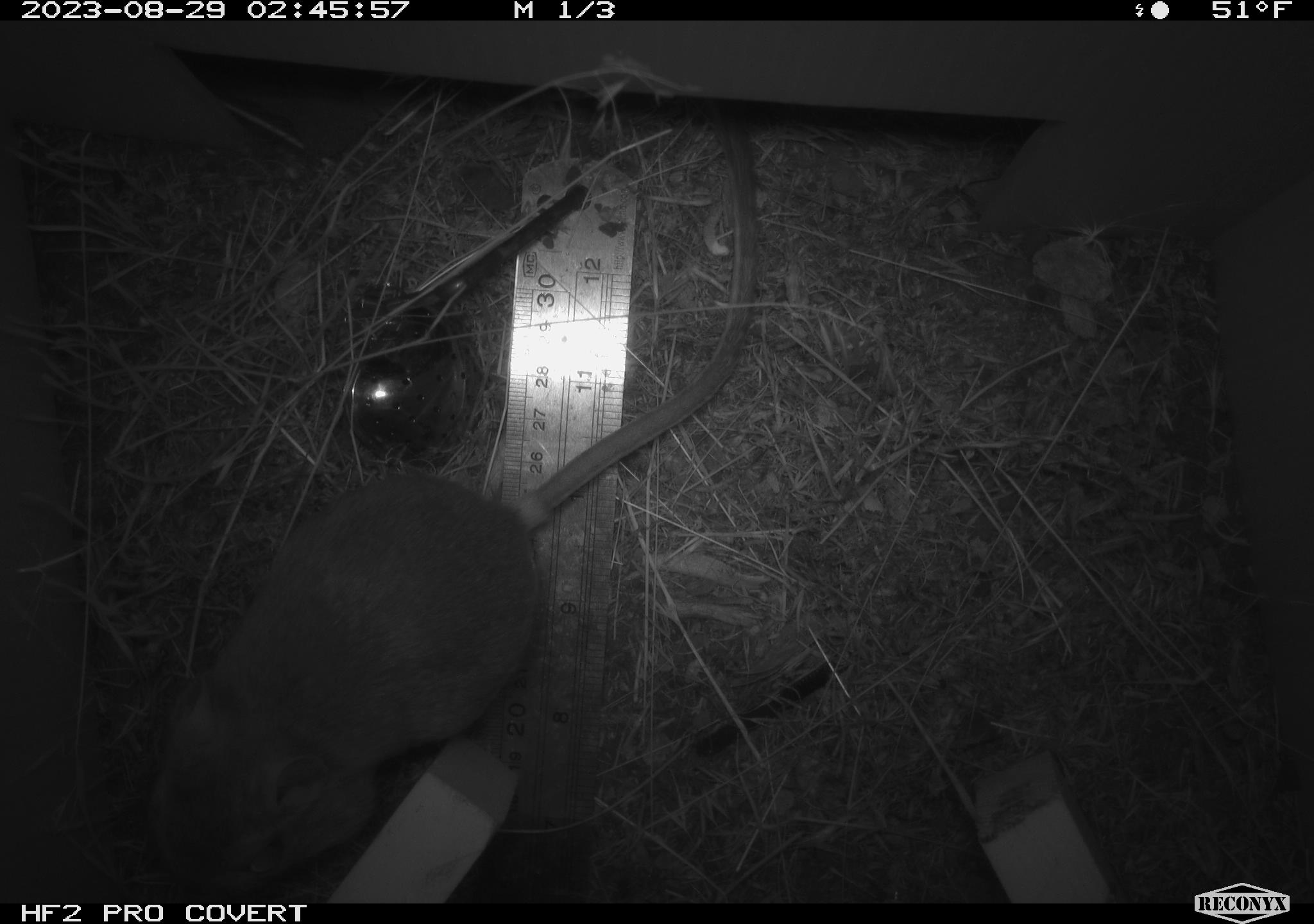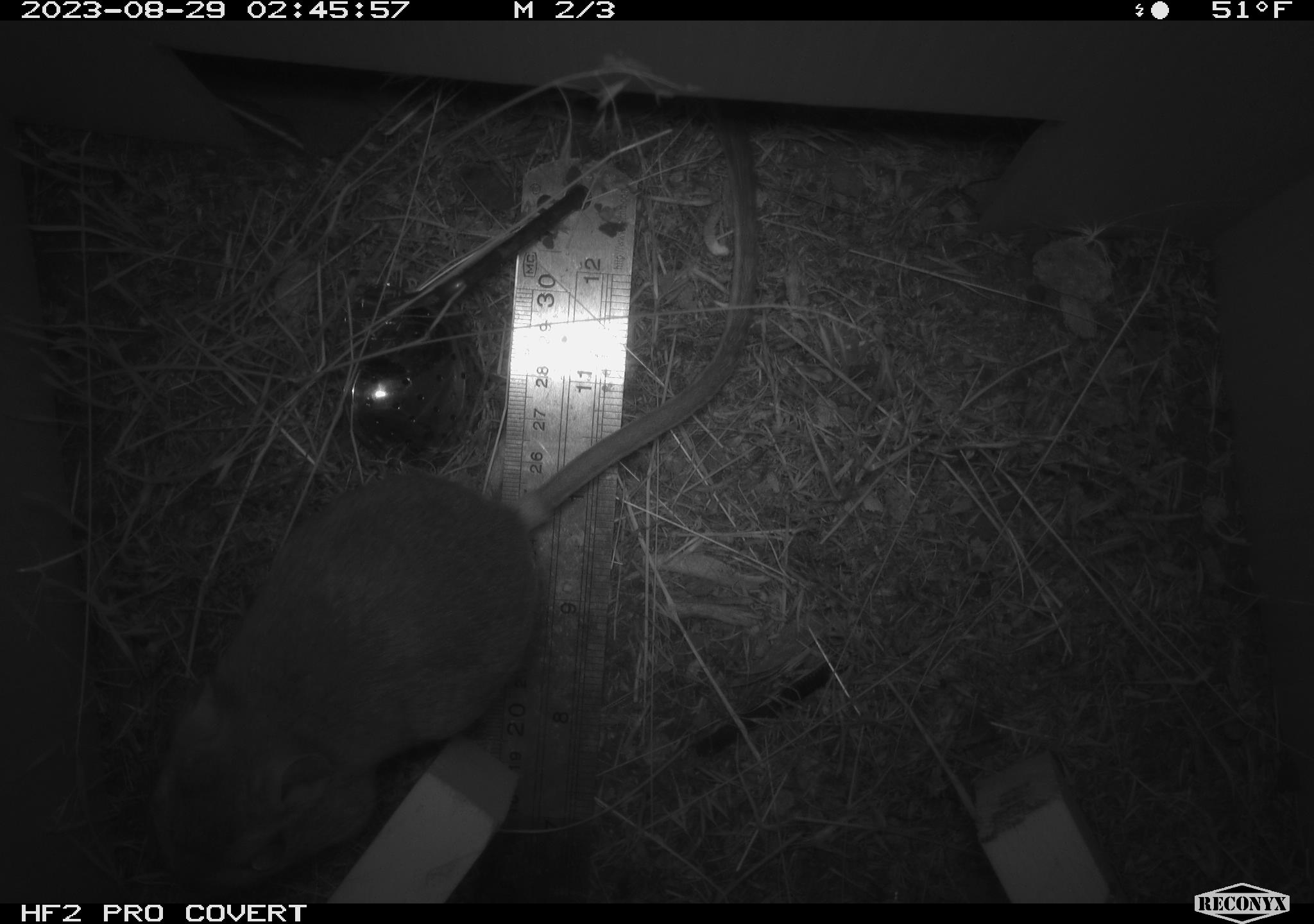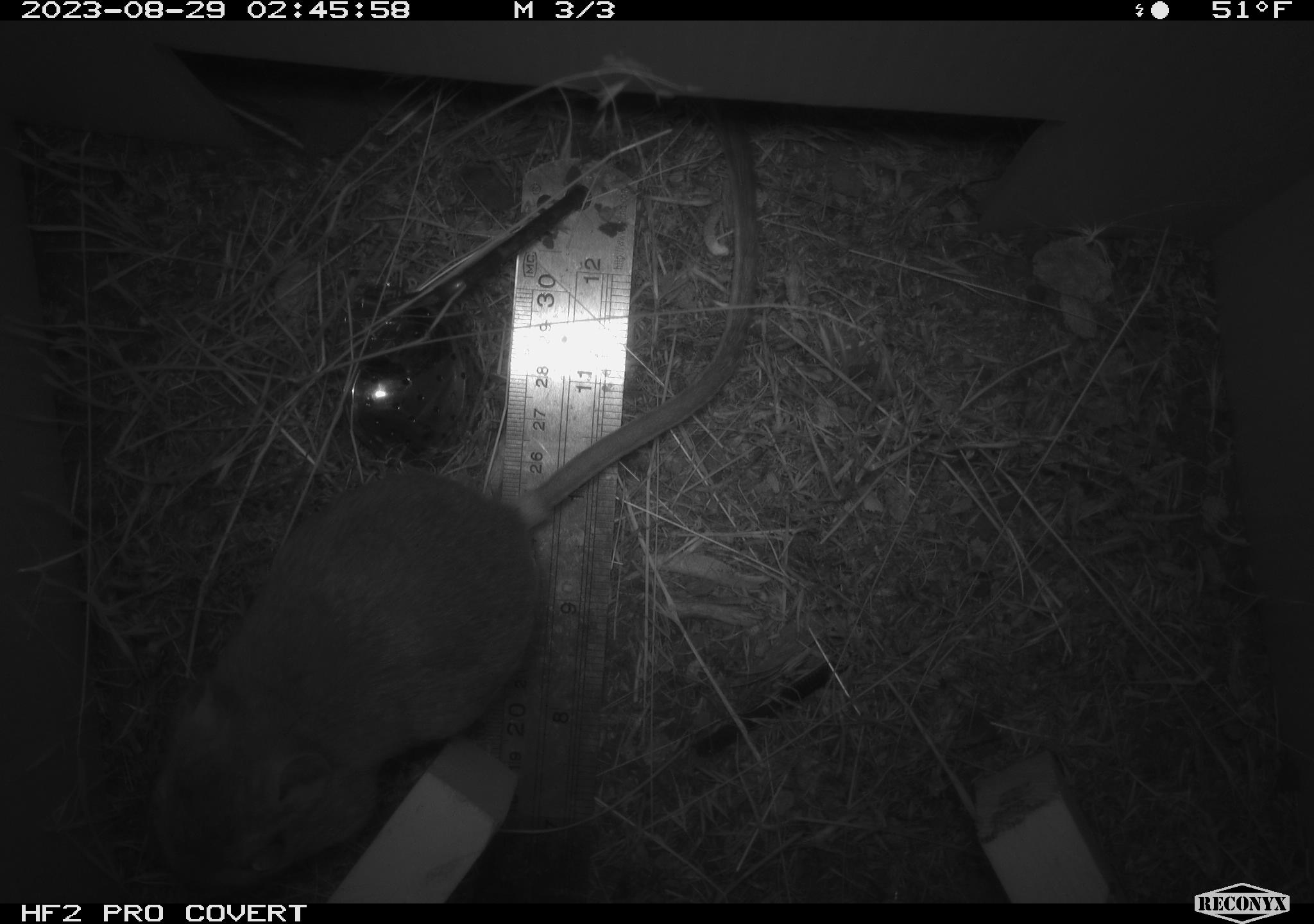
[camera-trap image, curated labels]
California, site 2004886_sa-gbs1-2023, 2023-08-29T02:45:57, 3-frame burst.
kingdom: Animalia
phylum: Chordata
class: Mammalia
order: Rodentia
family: Heteromyidae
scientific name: Heteromyidae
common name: kangaroo rats and pocket mice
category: heteromyidae family